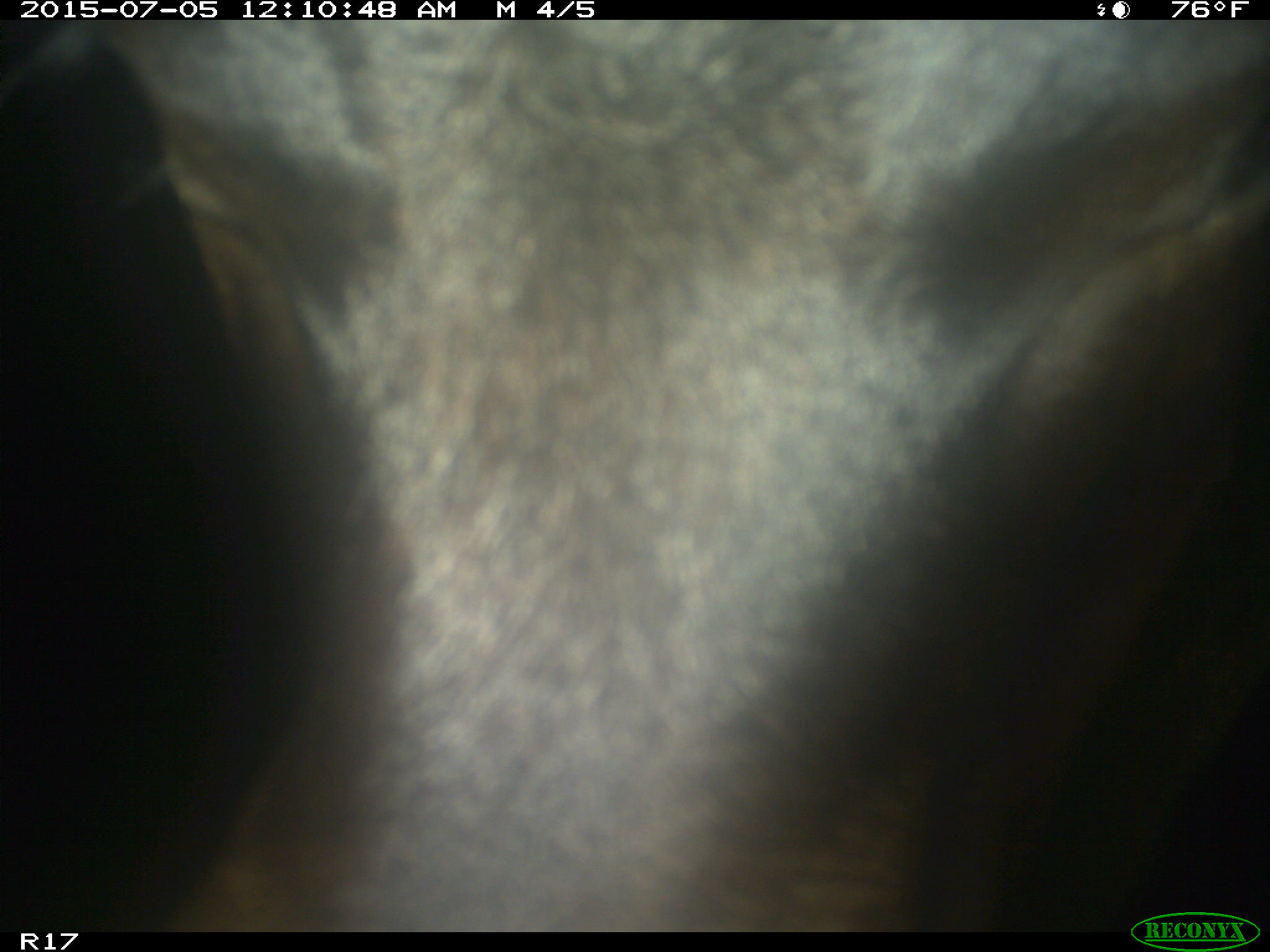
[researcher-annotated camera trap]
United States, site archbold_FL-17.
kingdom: Animalia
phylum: Chordata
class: Mammalia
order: Artiodactyla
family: Bovidae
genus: Bos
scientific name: Bos taurus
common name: domestic cow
Bos taurus (domestic cow).